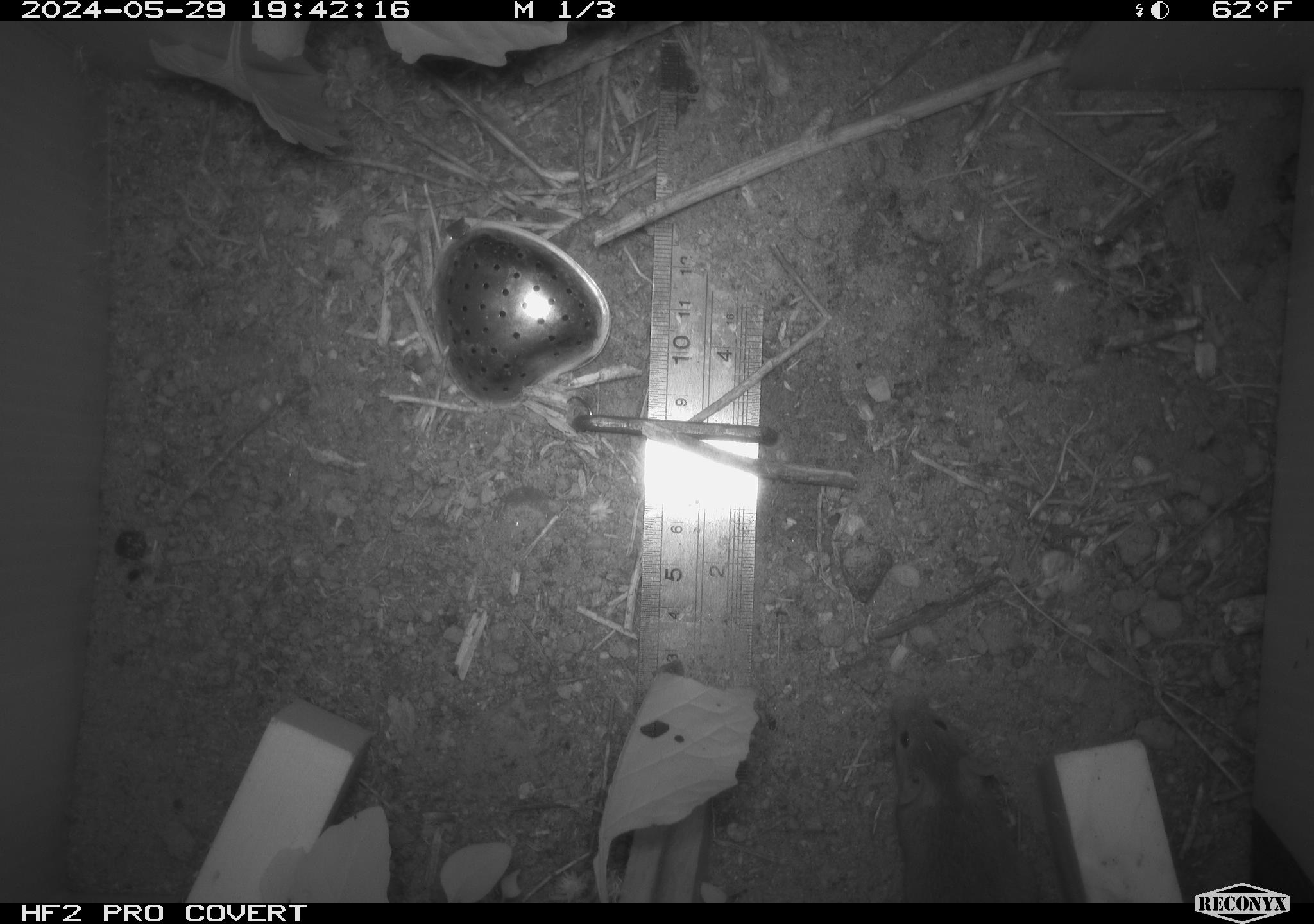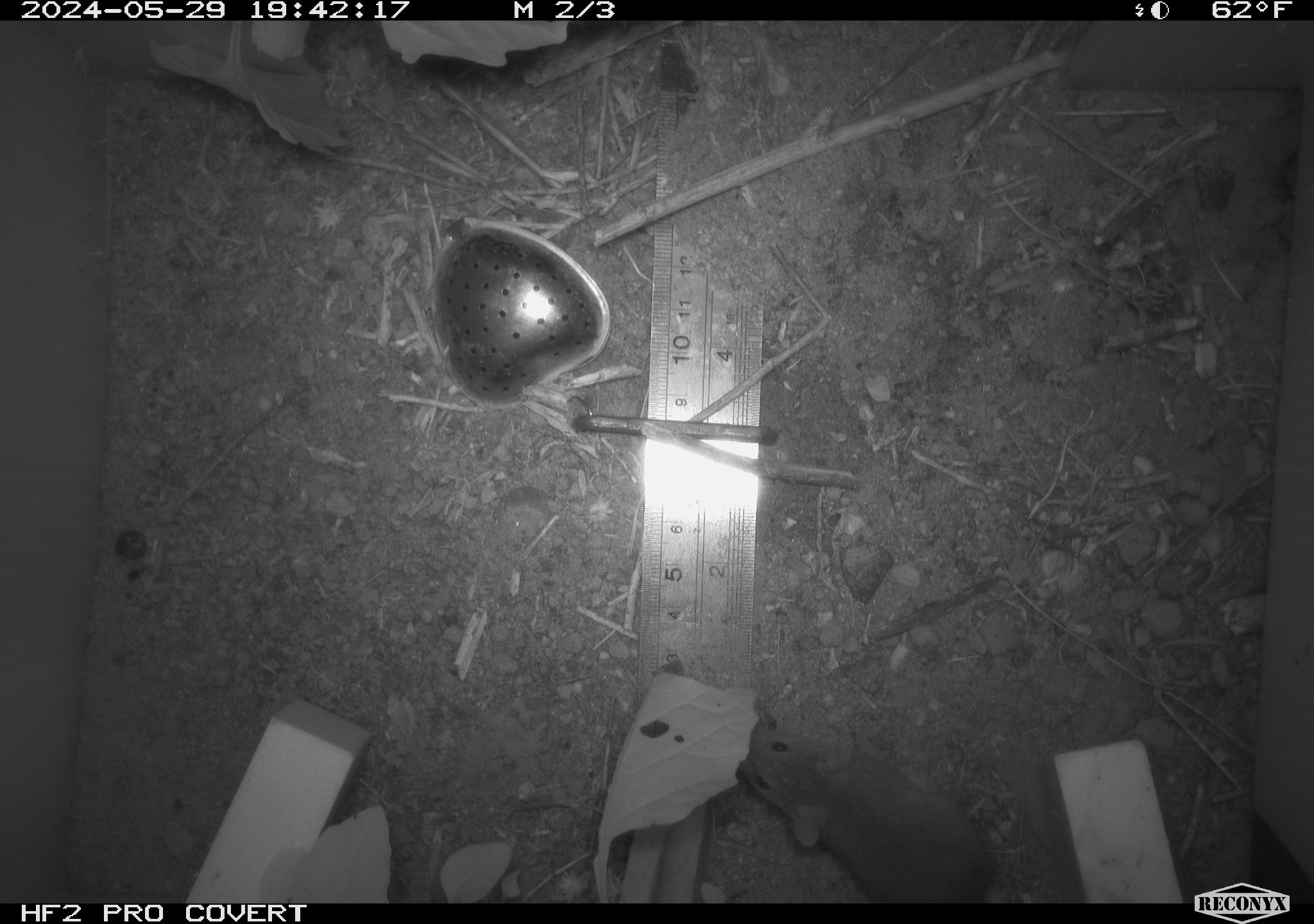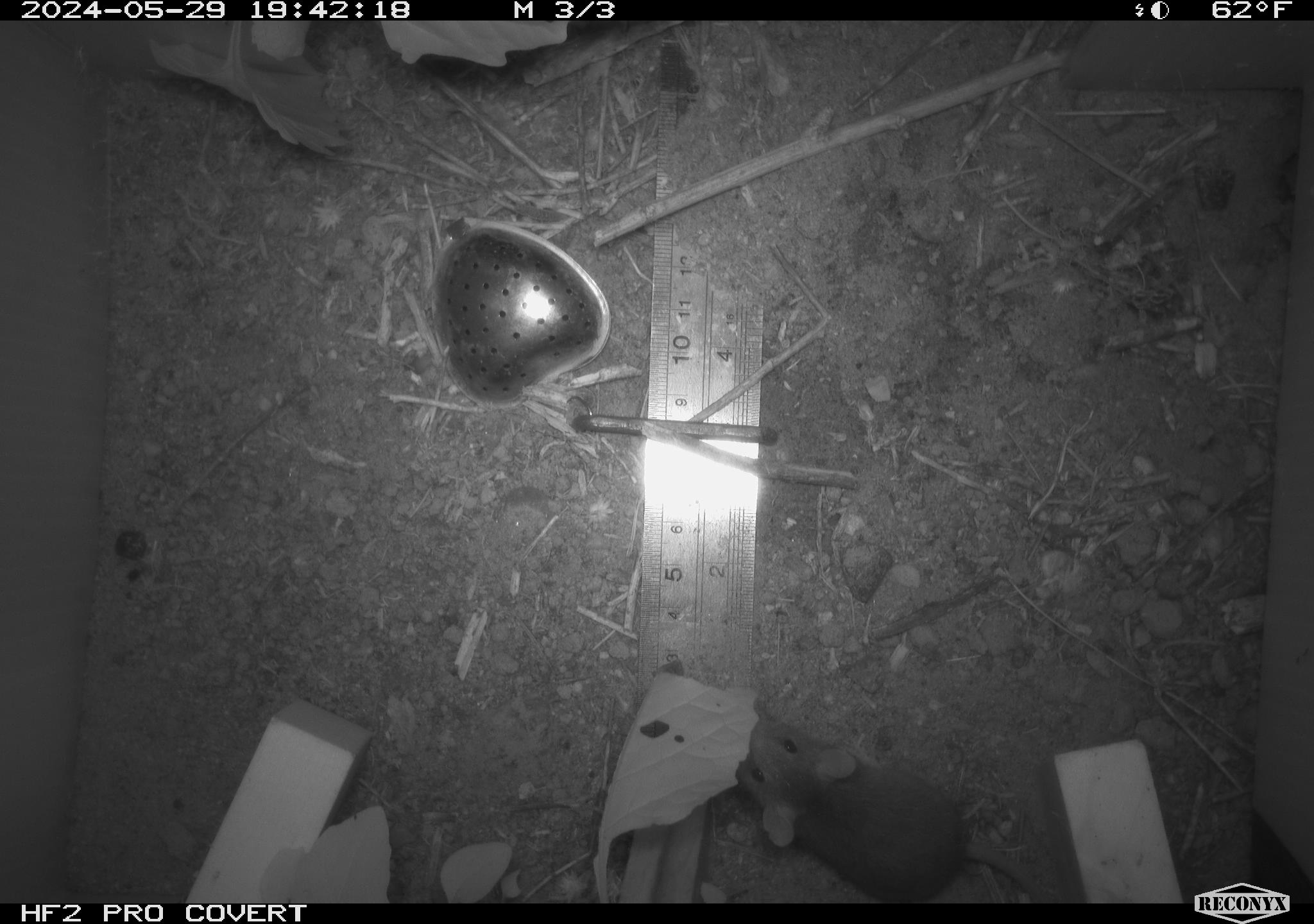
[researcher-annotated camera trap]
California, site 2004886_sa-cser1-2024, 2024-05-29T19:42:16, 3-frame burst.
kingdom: Animalia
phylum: Chordata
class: Mammalia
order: Rodentia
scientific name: Rodentia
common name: rodent